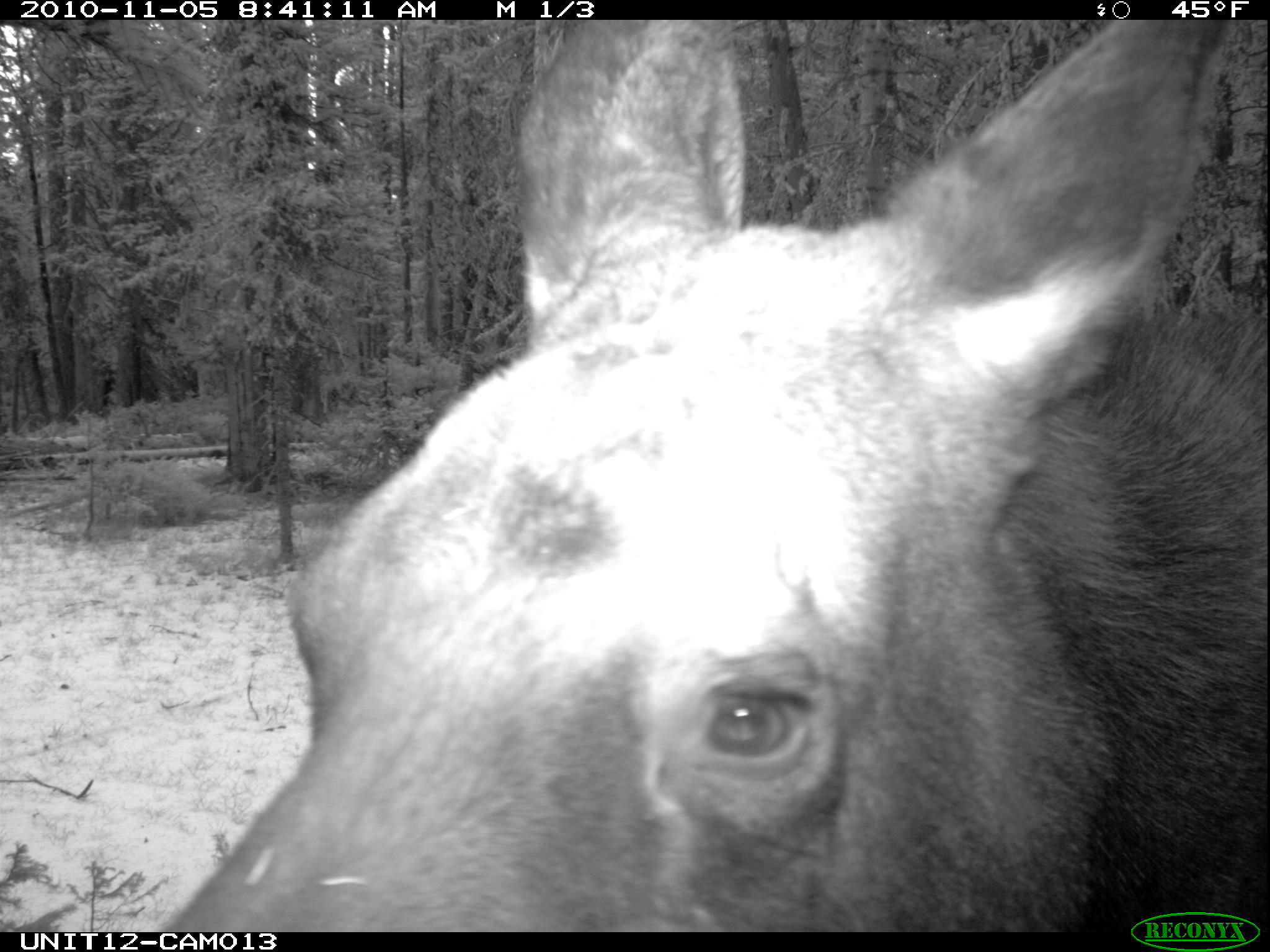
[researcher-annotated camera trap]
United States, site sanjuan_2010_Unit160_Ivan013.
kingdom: Animalia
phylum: Chordata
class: Mammalia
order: Artiodactyla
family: Cervidae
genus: Alces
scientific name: Alces alces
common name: moose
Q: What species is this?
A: Alces alces (moose).